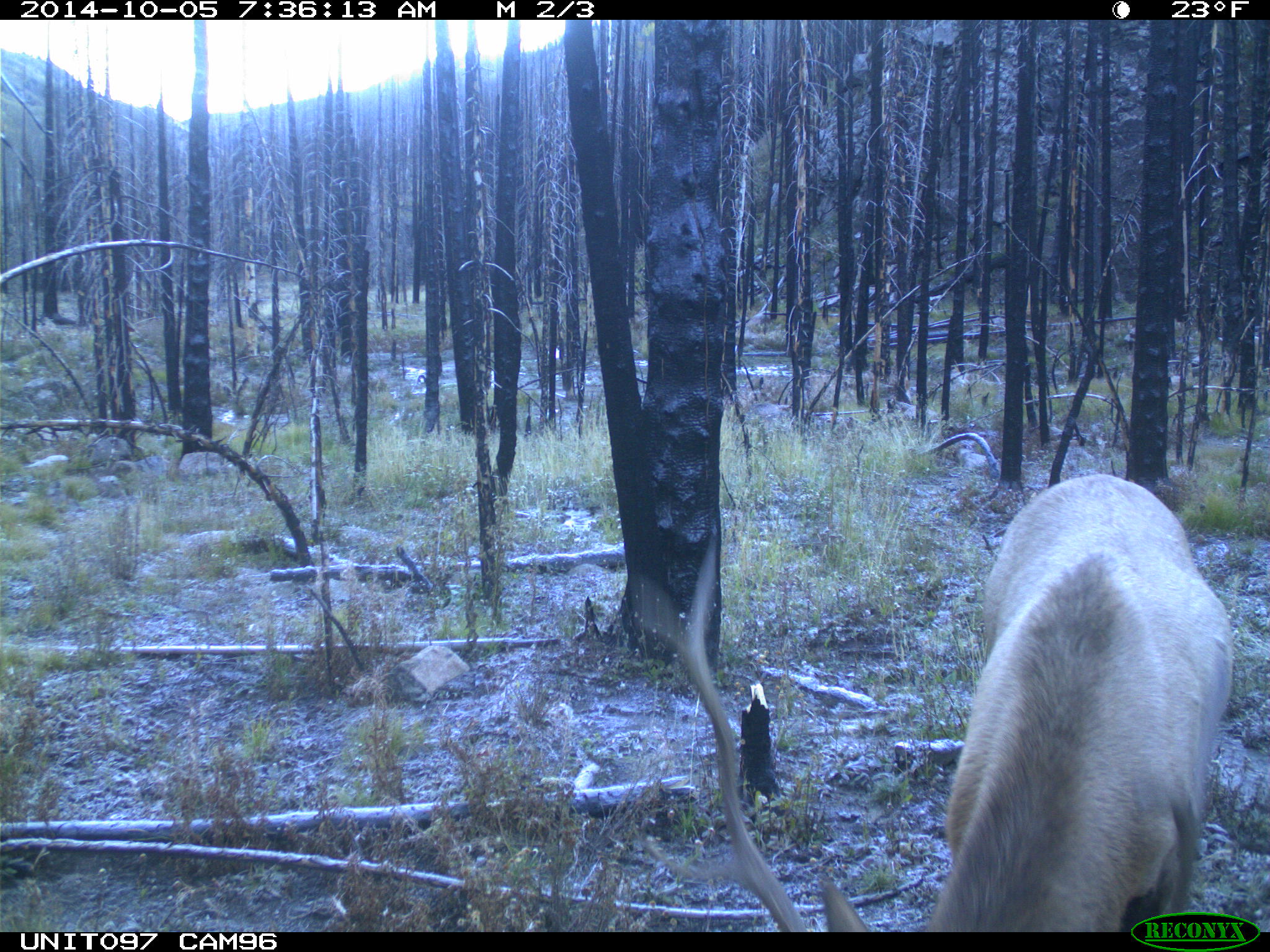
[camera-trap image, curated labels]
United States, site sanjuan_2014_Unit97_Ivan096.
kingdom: Animalia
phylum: Chordata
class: Mammalia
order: Artiodactyla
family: Cervidae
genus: Cervus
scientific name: Cervus elaphus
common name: red deer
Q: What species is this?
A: Cervus elaphus (red deer).